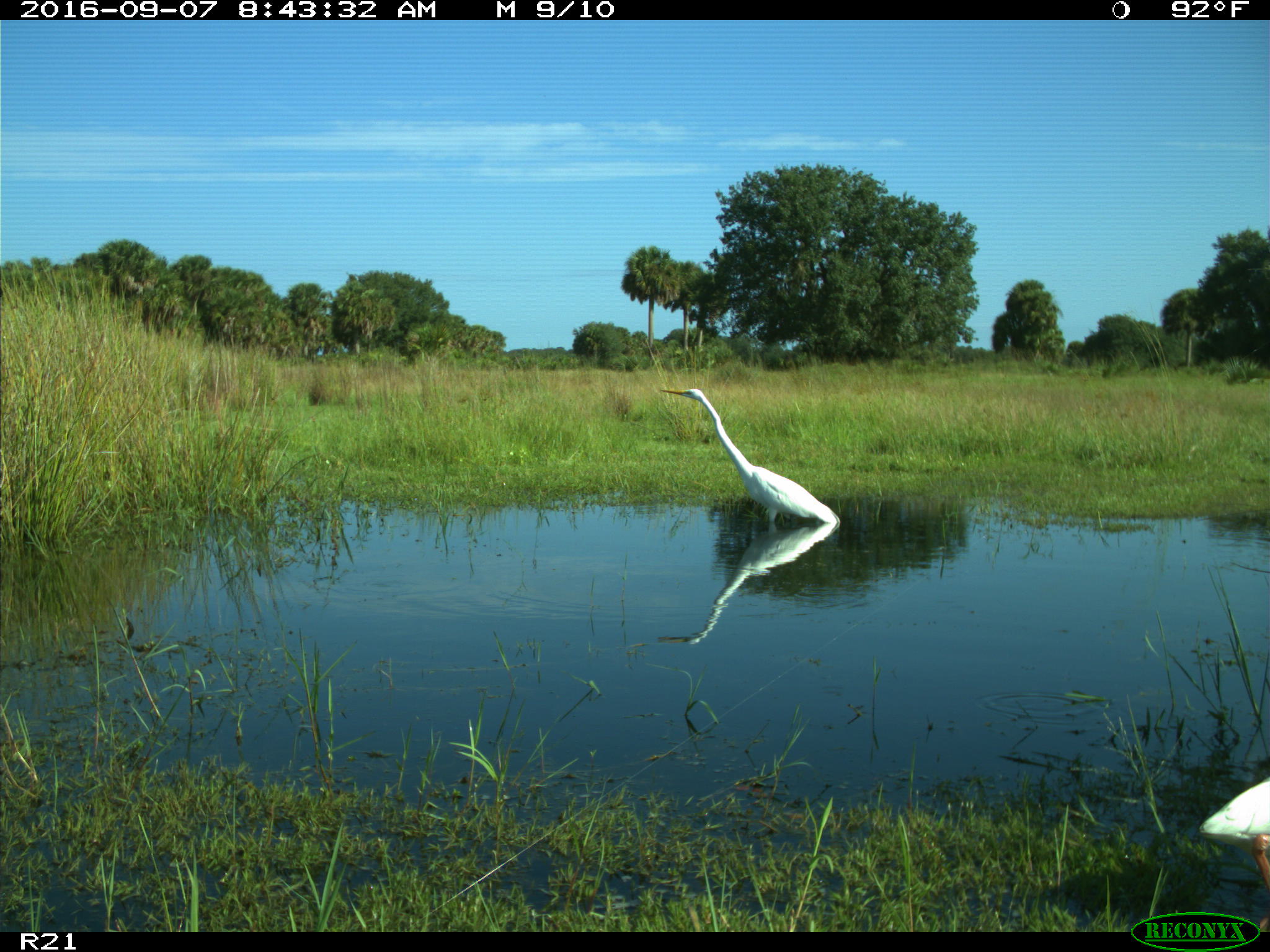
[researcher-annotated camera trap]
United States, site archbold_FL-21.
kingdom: Animalia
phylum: Chordata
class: Aves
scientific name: Aves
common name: birds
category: unidentified bird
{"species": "unidentified bird (birds) (Aves)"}